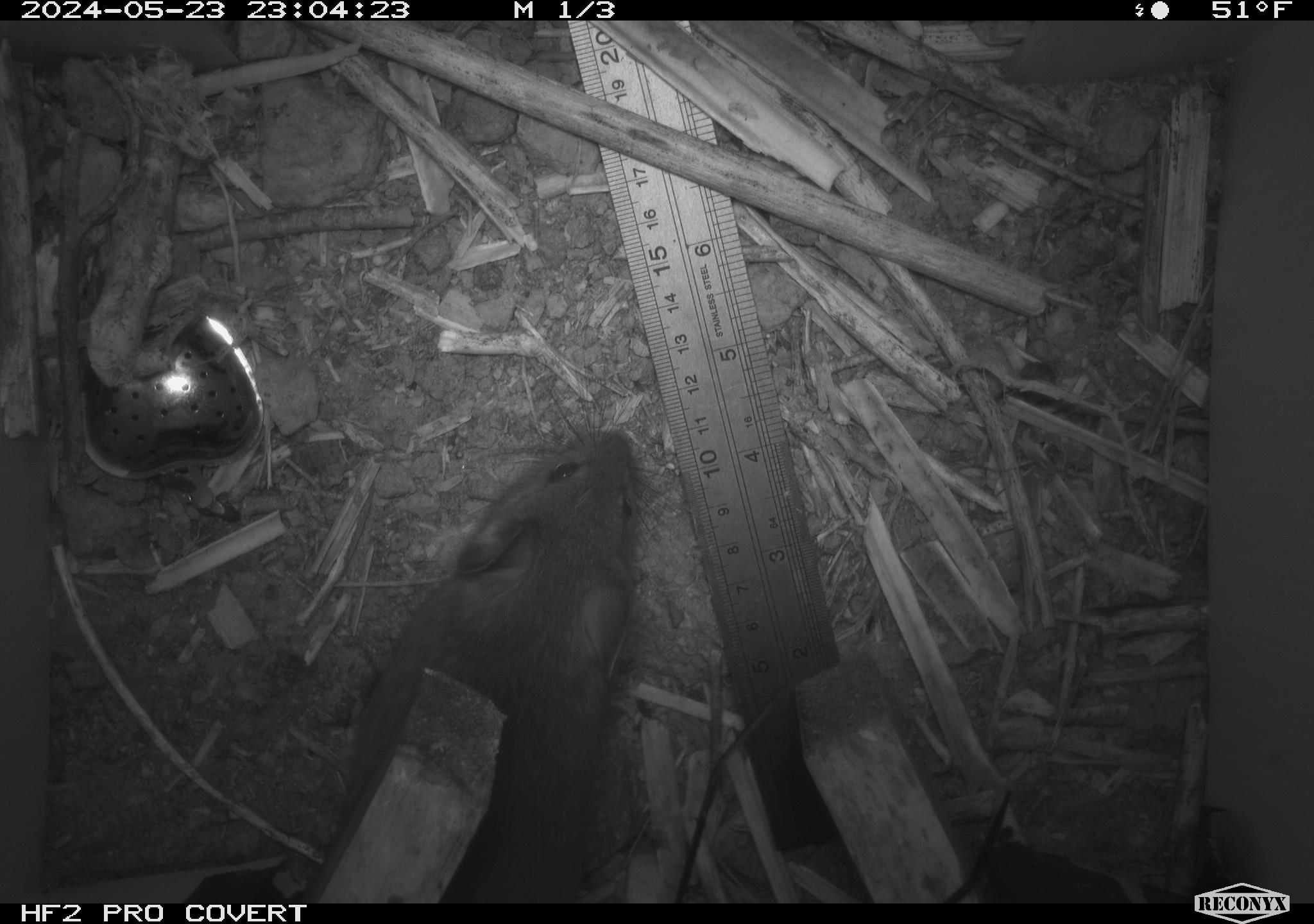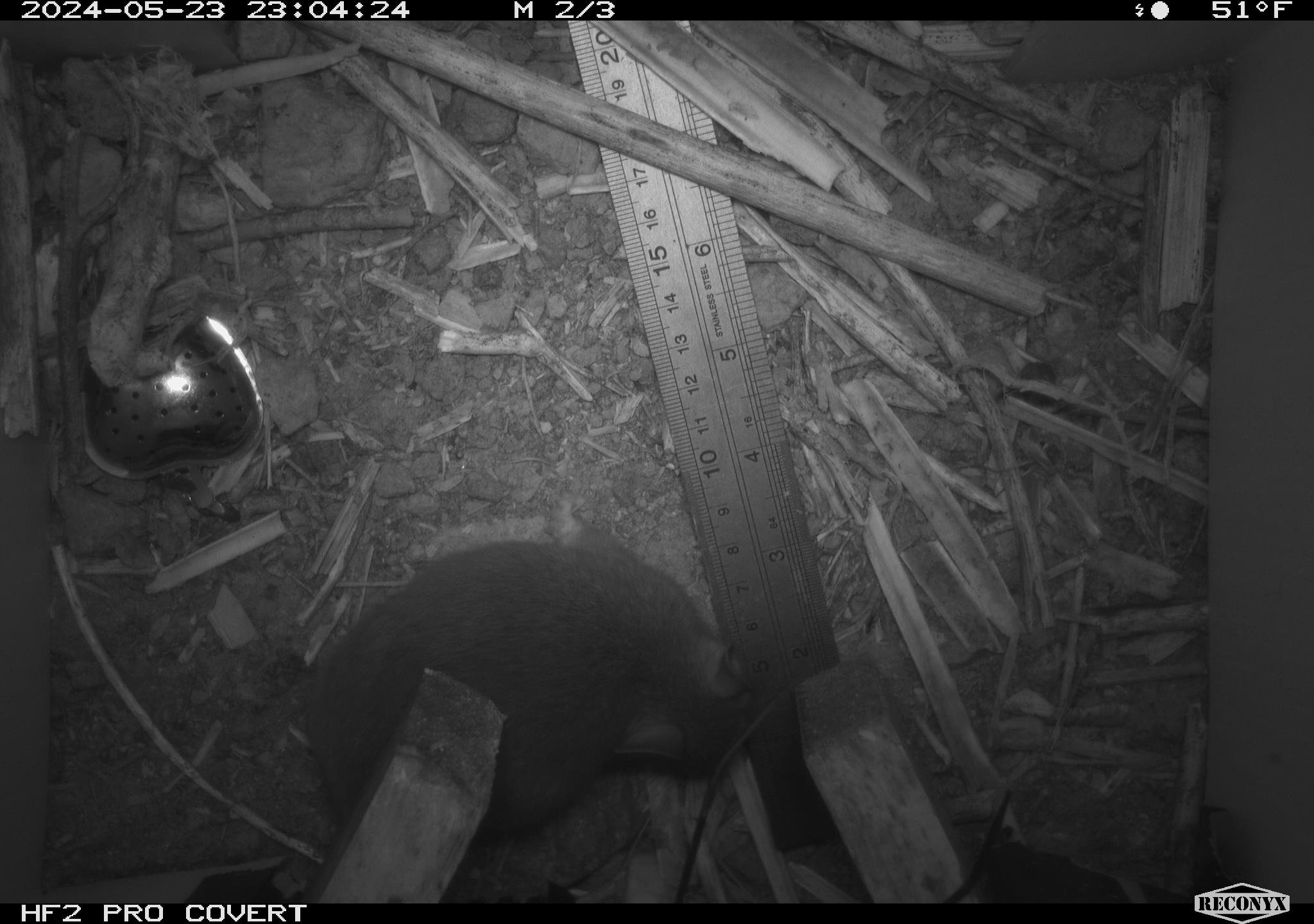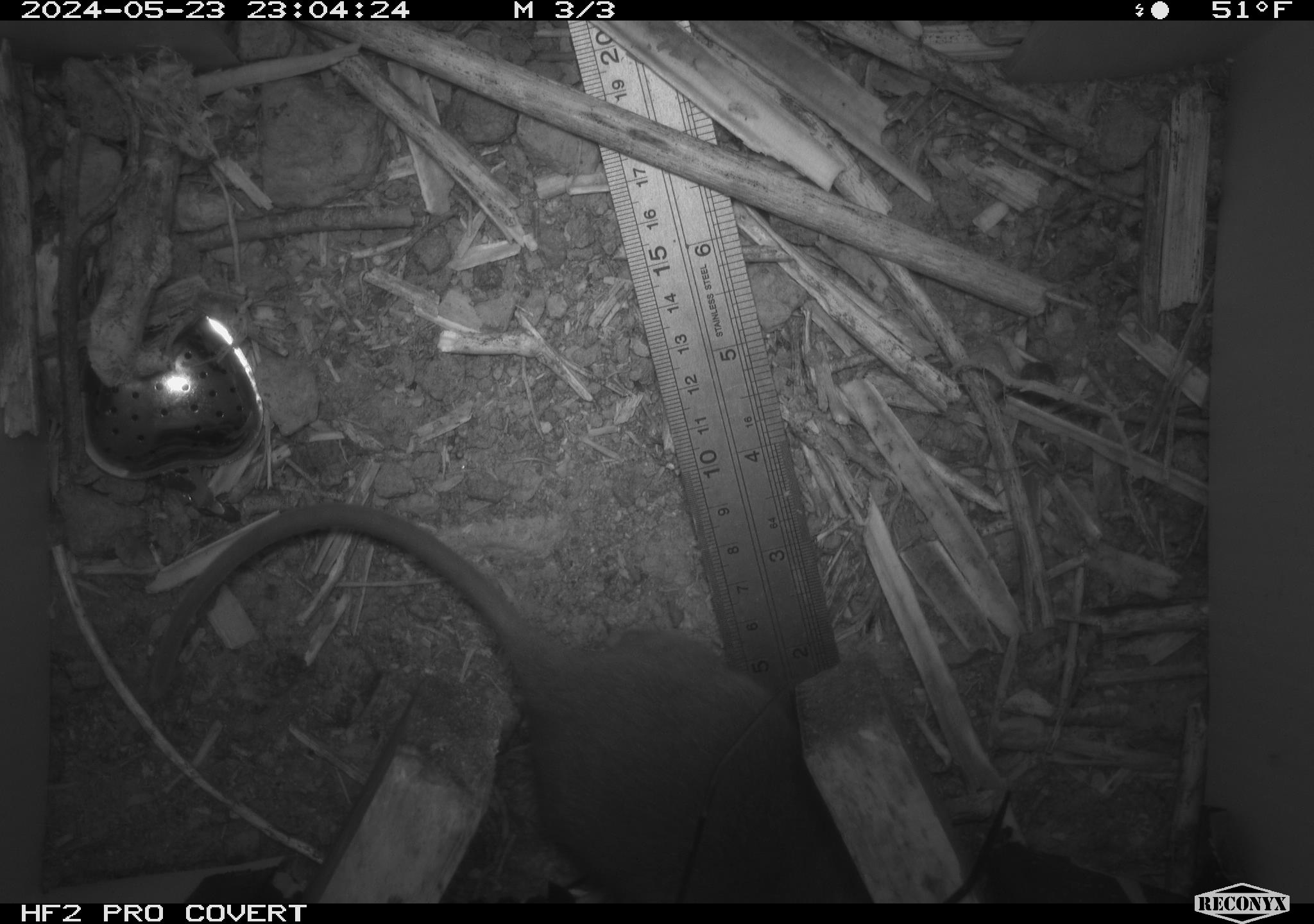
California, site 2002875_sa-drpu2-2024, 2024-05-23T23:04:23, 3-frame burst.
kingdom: Animalia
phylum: Chordata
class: Mammalia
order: Rodentia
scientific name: Rodentia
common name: rodent